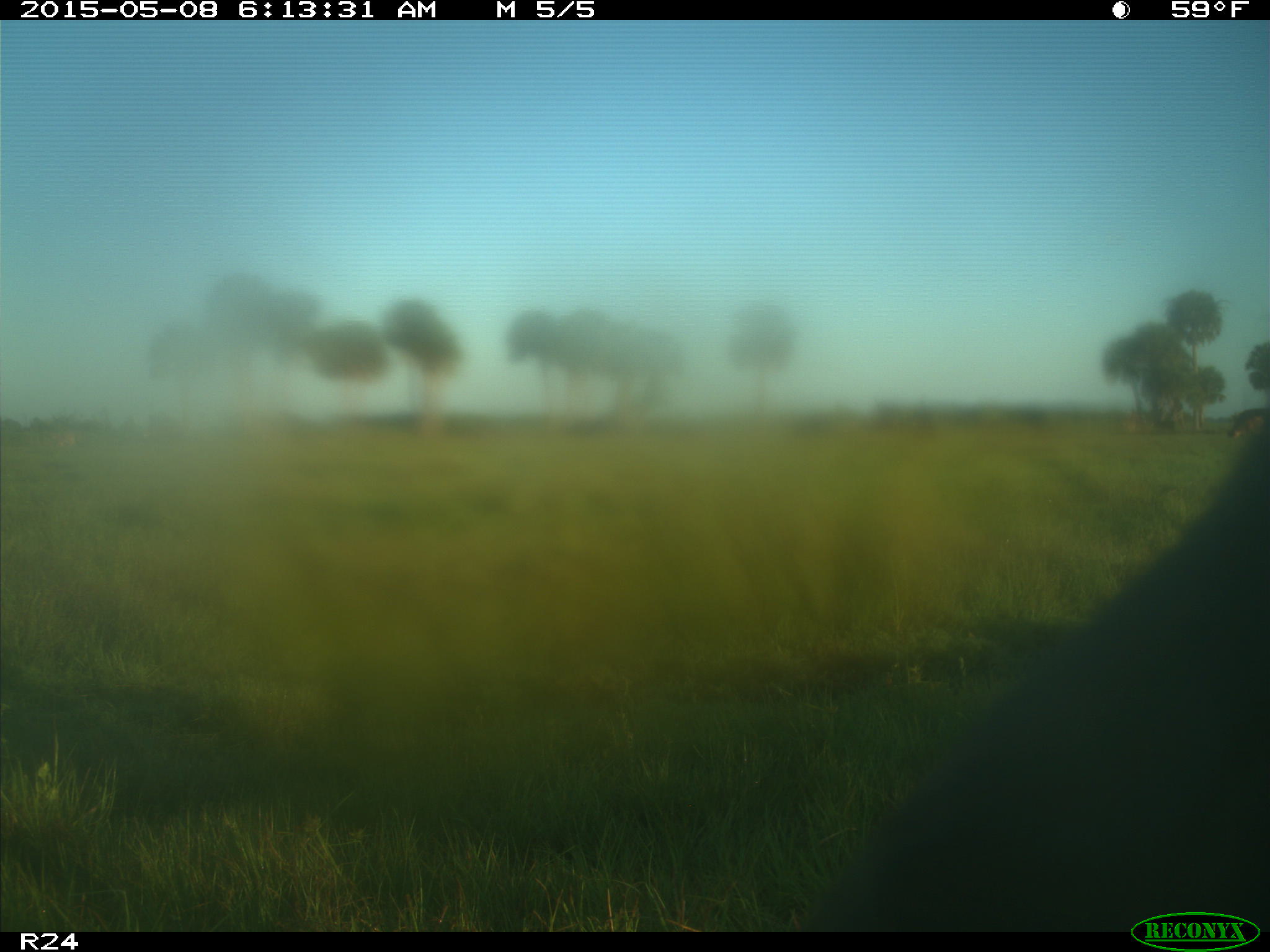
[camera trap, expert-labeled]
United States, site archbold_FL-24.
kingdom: Animalia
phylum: Chordata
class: Mammalia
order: Artiodactyla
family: Bovidae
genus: Bos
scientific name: Bos taurus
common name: domestic cow